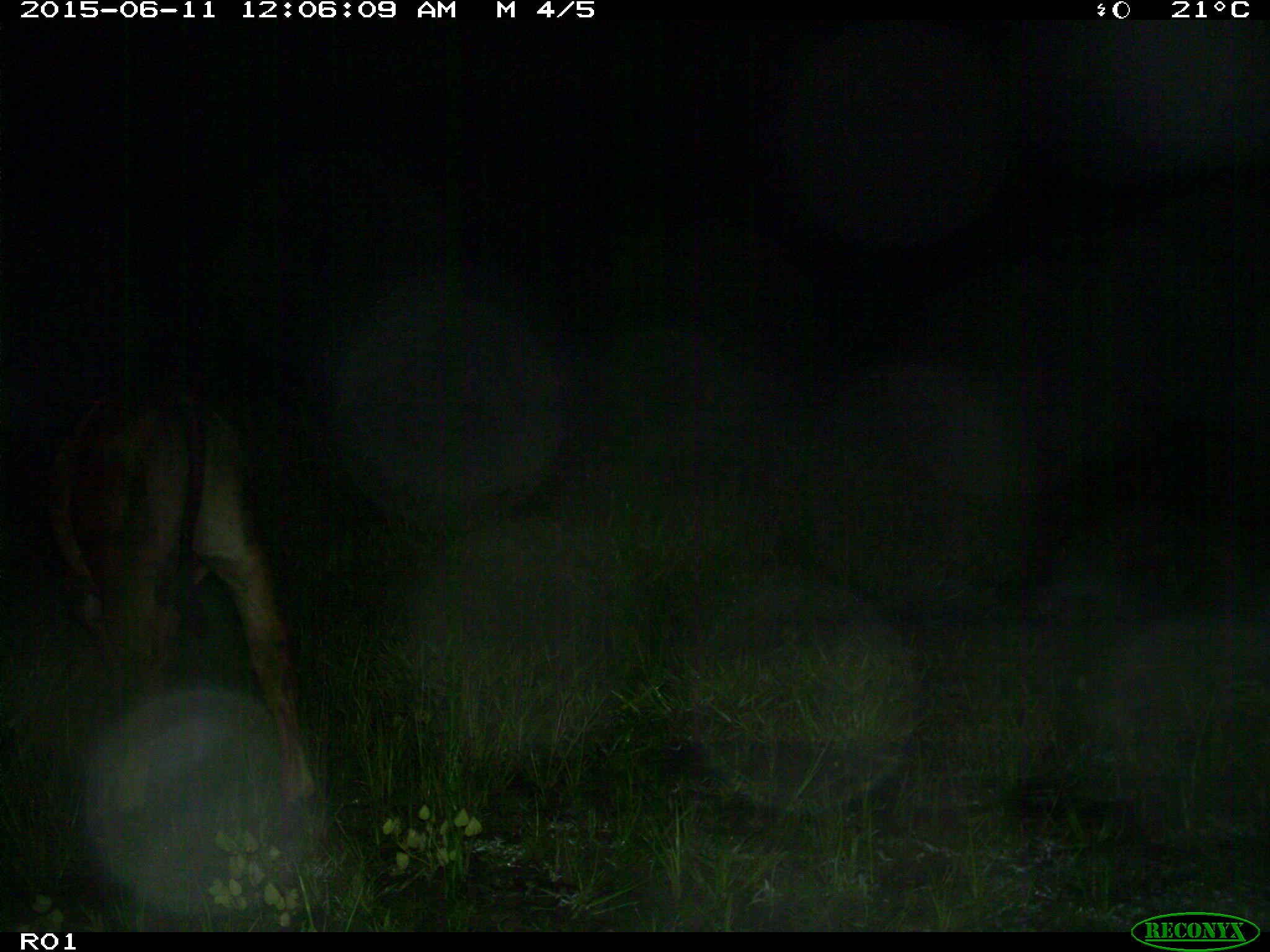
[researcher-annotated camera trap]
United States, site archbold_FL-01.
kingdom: Animalia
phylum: Chordata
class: Mammalia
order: Artiodactyla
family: Bovidae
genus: Bos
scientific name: Bos taurus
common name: domestic cow